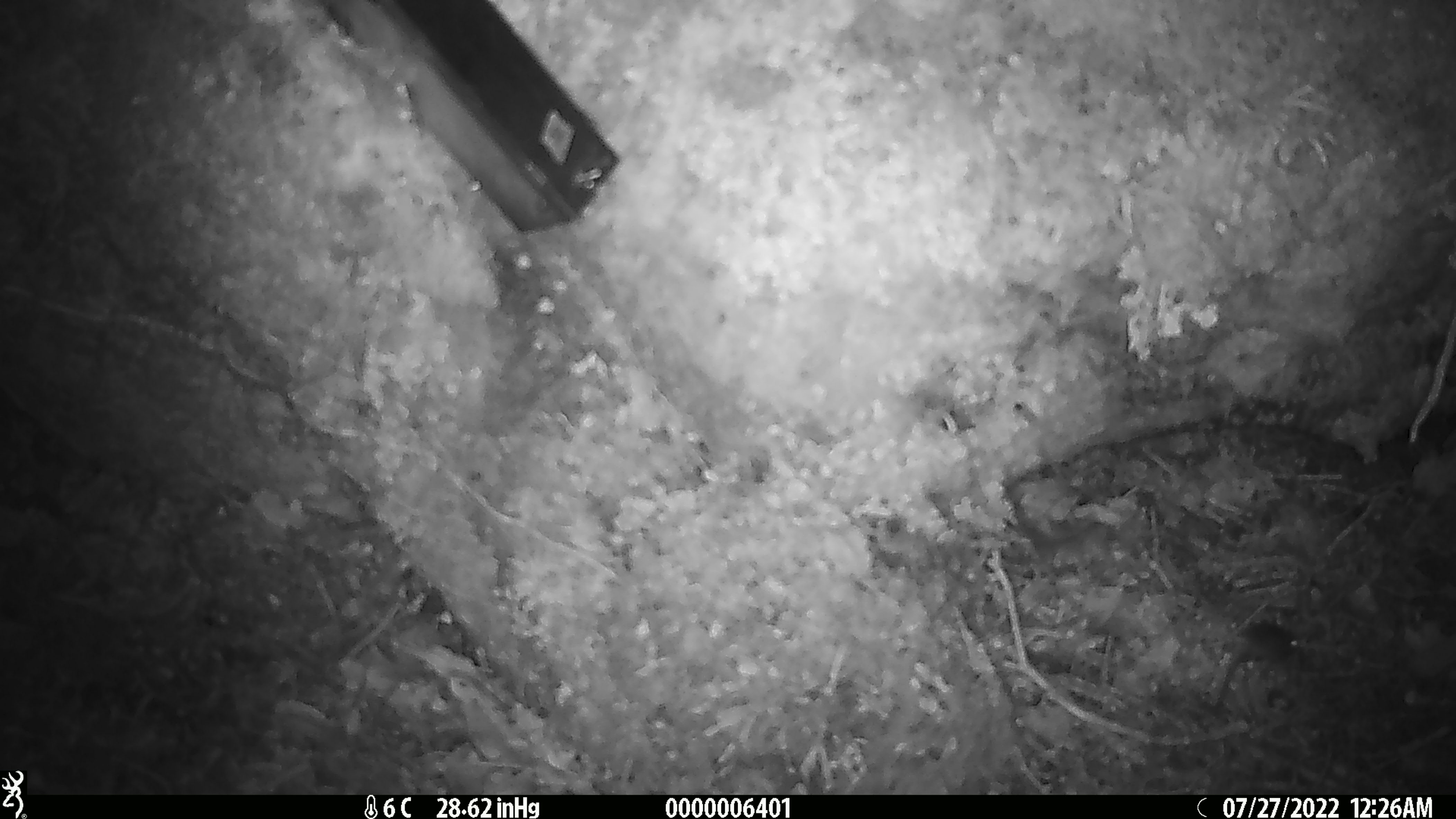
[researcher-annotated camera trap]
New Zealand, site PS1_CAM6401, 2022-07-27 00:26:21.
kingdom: Animalia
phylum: Chordata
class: Mammalia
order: Rodentia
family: Muridae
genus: Mus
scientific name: Mus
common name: mouse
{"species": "mouse (Mus)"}